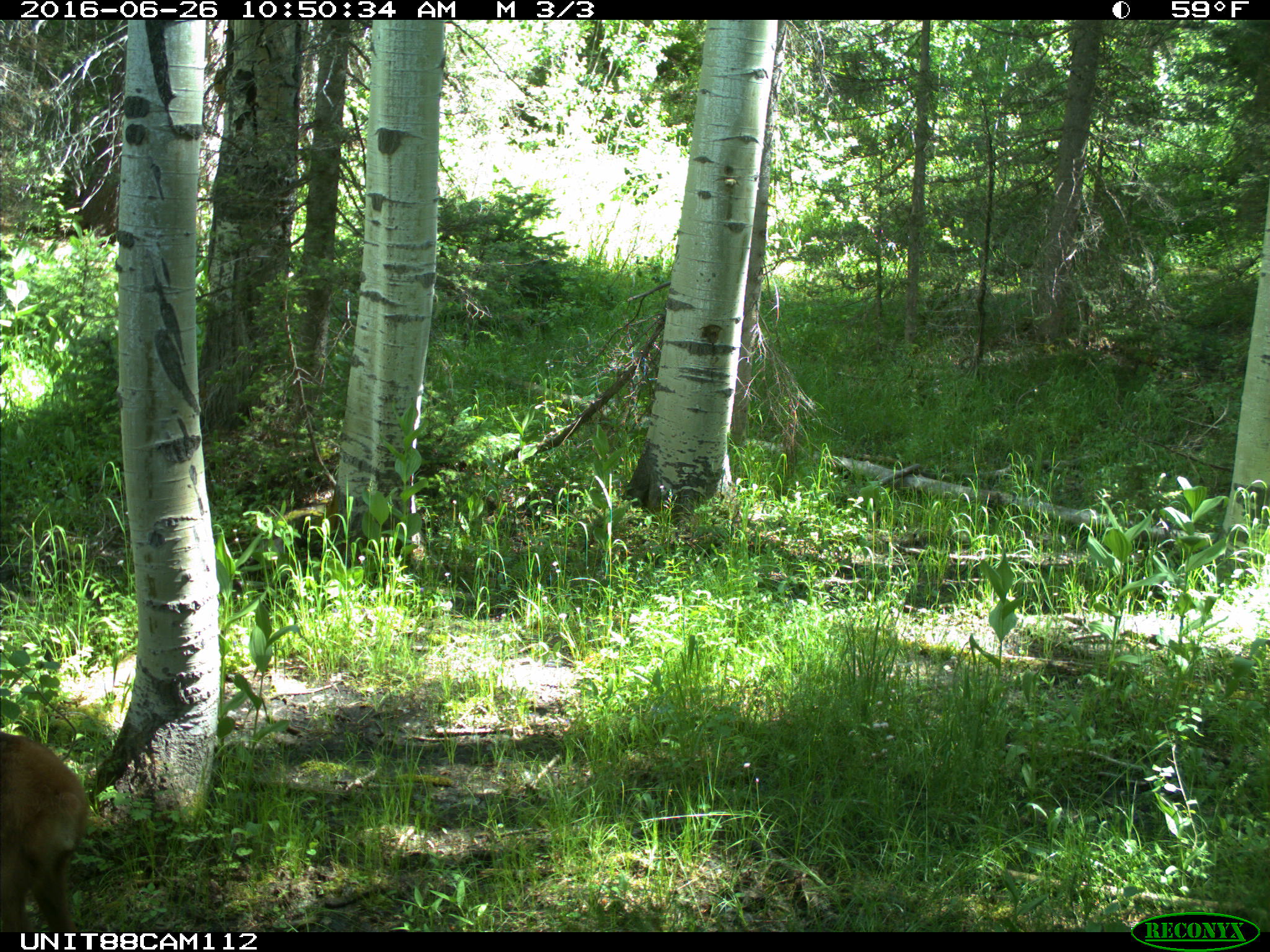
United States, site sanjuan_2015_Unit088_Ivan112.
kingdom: Animalia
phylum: Chordata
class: Mammalia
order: Artiodactyla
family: Cervidae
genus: Cervus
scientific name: Cervus elaphus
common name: red deer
Cervus elaphus (red deer).